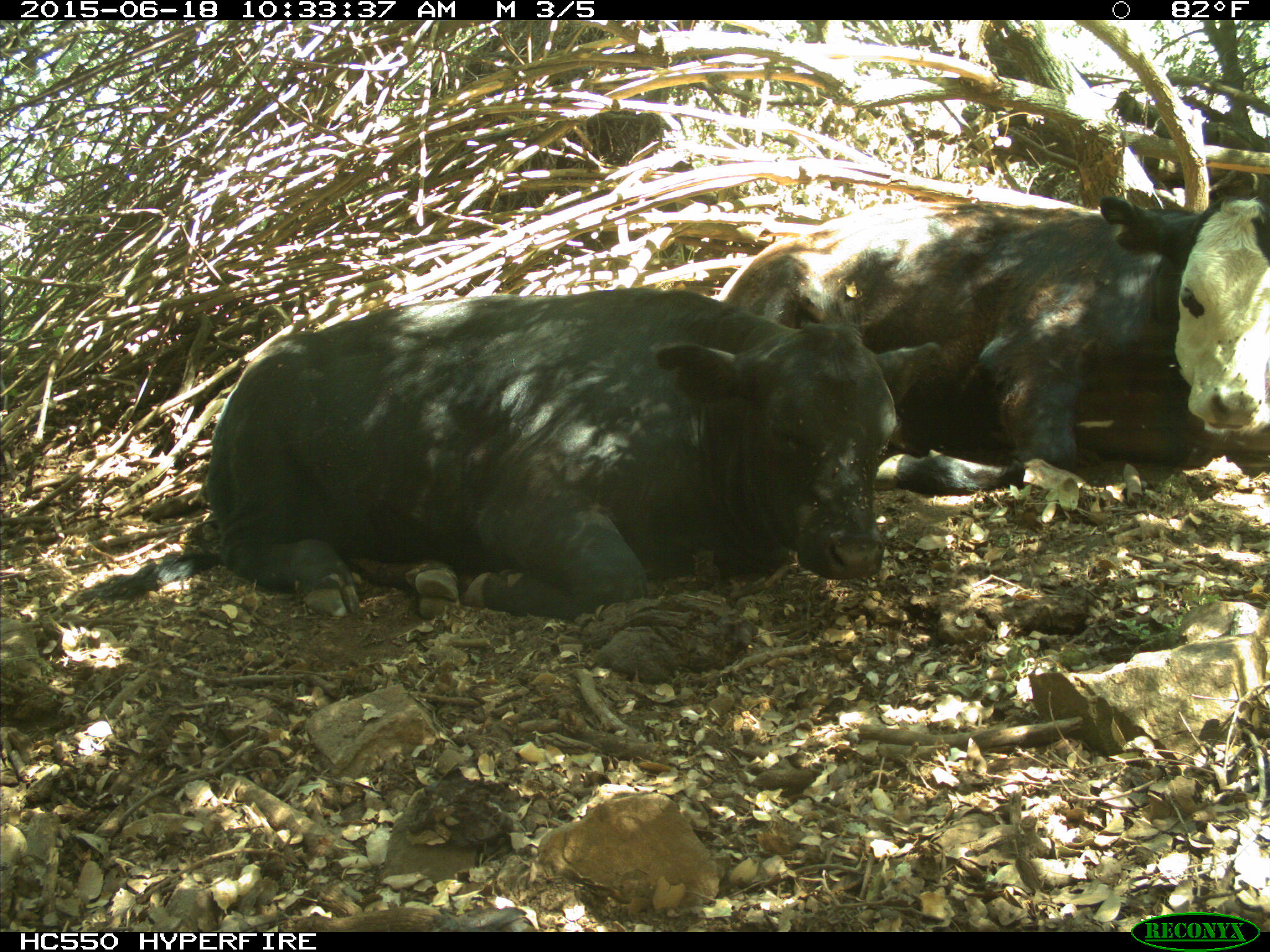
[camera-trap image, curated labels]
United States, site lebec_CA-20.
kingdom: Animalia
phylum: Chordata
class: Mammalia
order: Artiodactyla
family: Bovidae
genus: Bos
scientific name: Bos taurus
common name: domestic cow